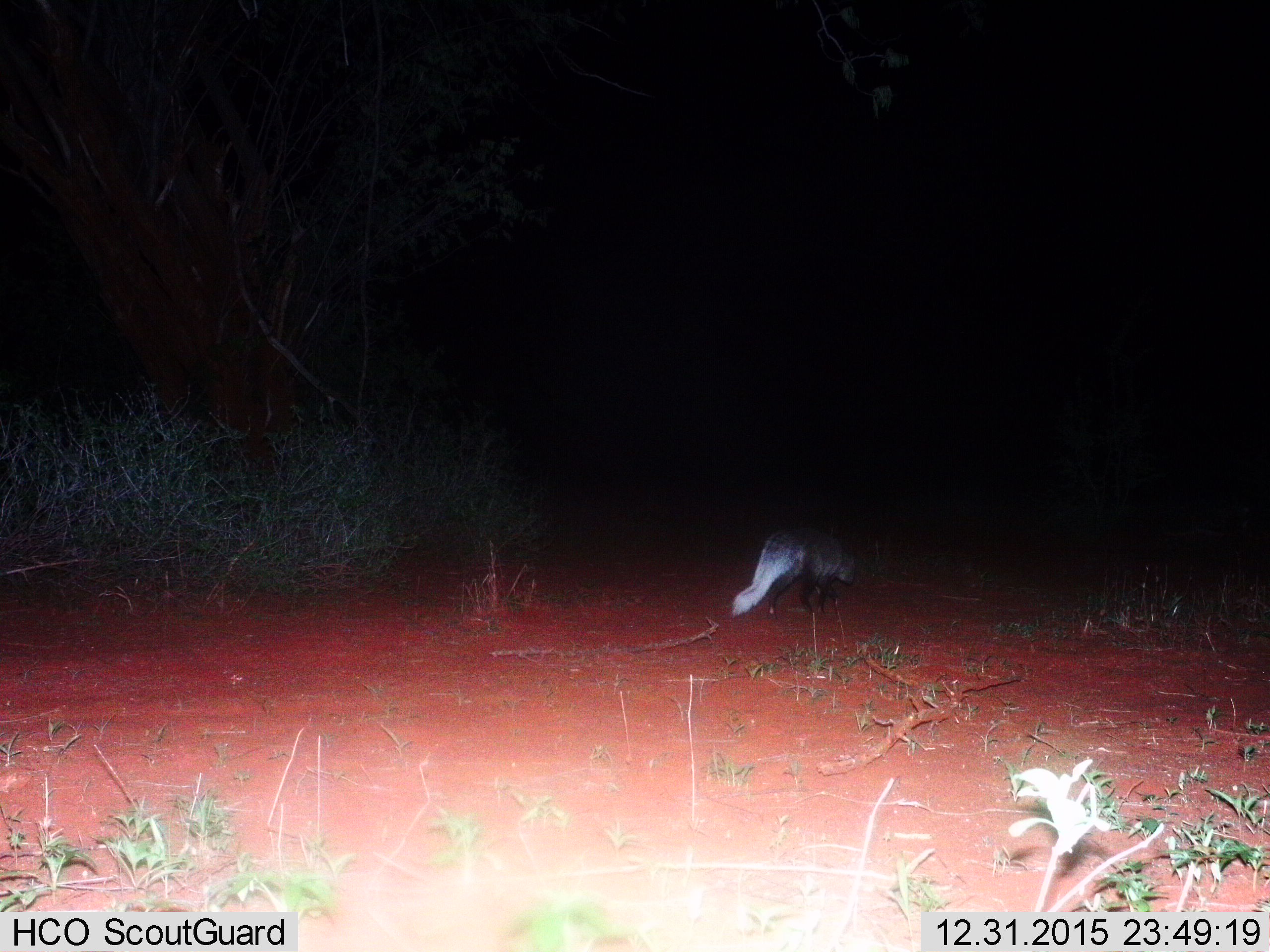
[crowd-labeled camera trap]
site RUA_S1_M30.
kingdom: Animalia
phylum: Chordata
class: Mammalia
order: Carnivora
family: Herpestidae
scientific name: Herpestidae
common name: mongoose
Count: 1.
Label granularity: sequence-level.